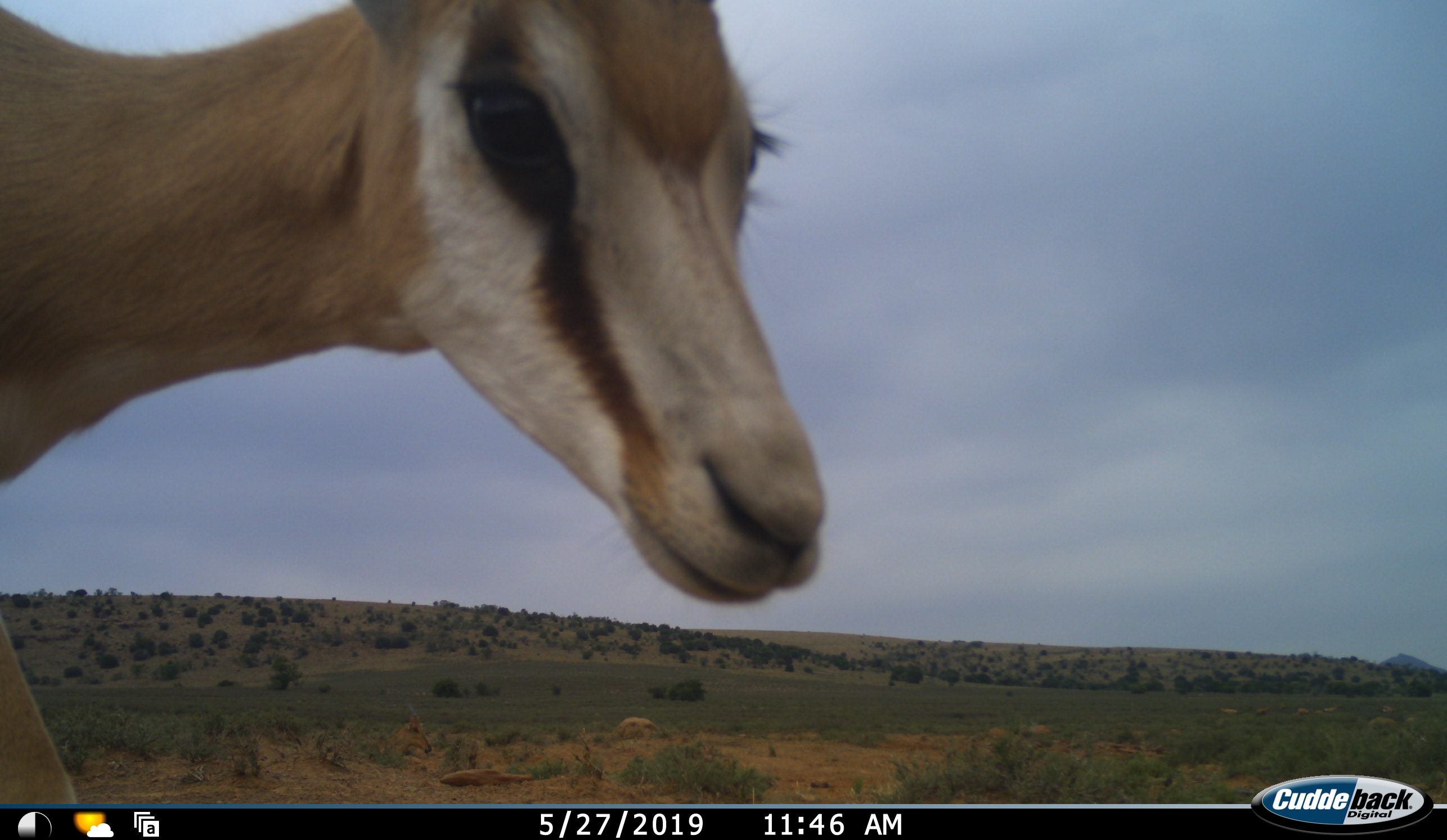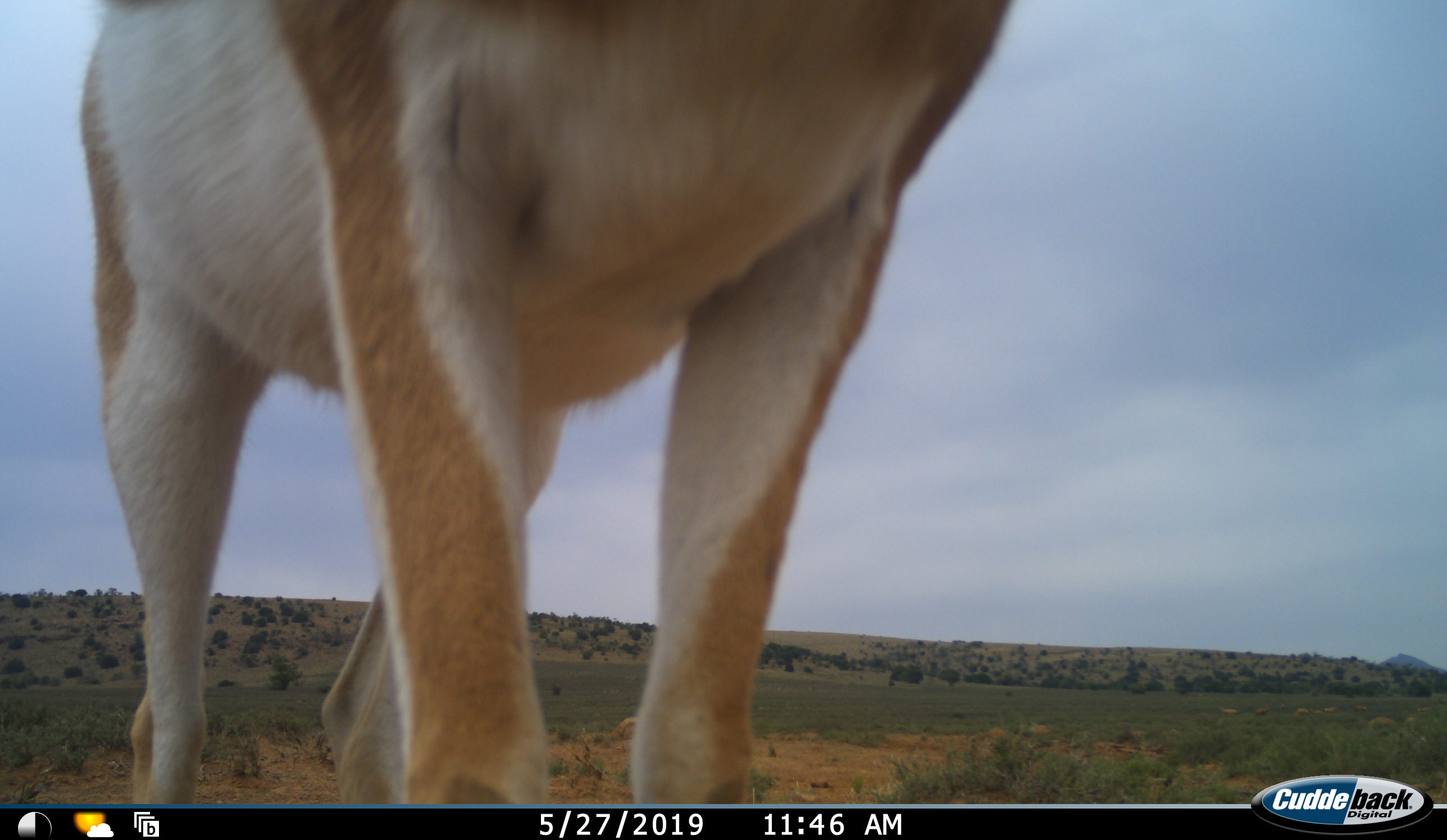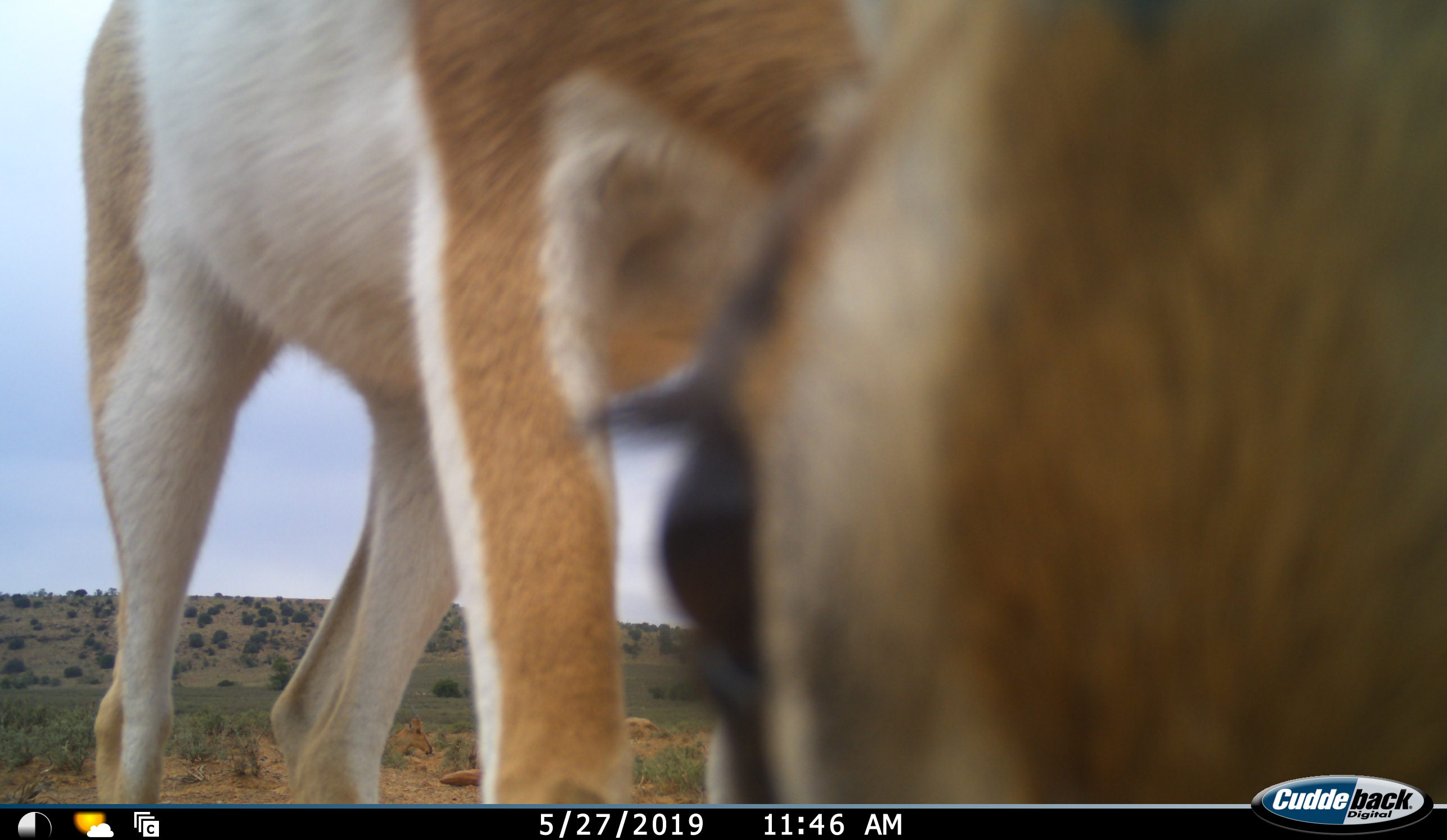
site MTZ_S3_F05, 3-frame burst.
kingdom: Animalia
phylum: Chordata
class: Mammalia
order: Artiodactyla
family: Bovidae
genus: Antidorcas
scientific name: Antidorcas marsupialis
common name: springbok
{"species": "springbok (Antidorcas marsupialis)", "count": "1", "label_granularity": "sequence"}